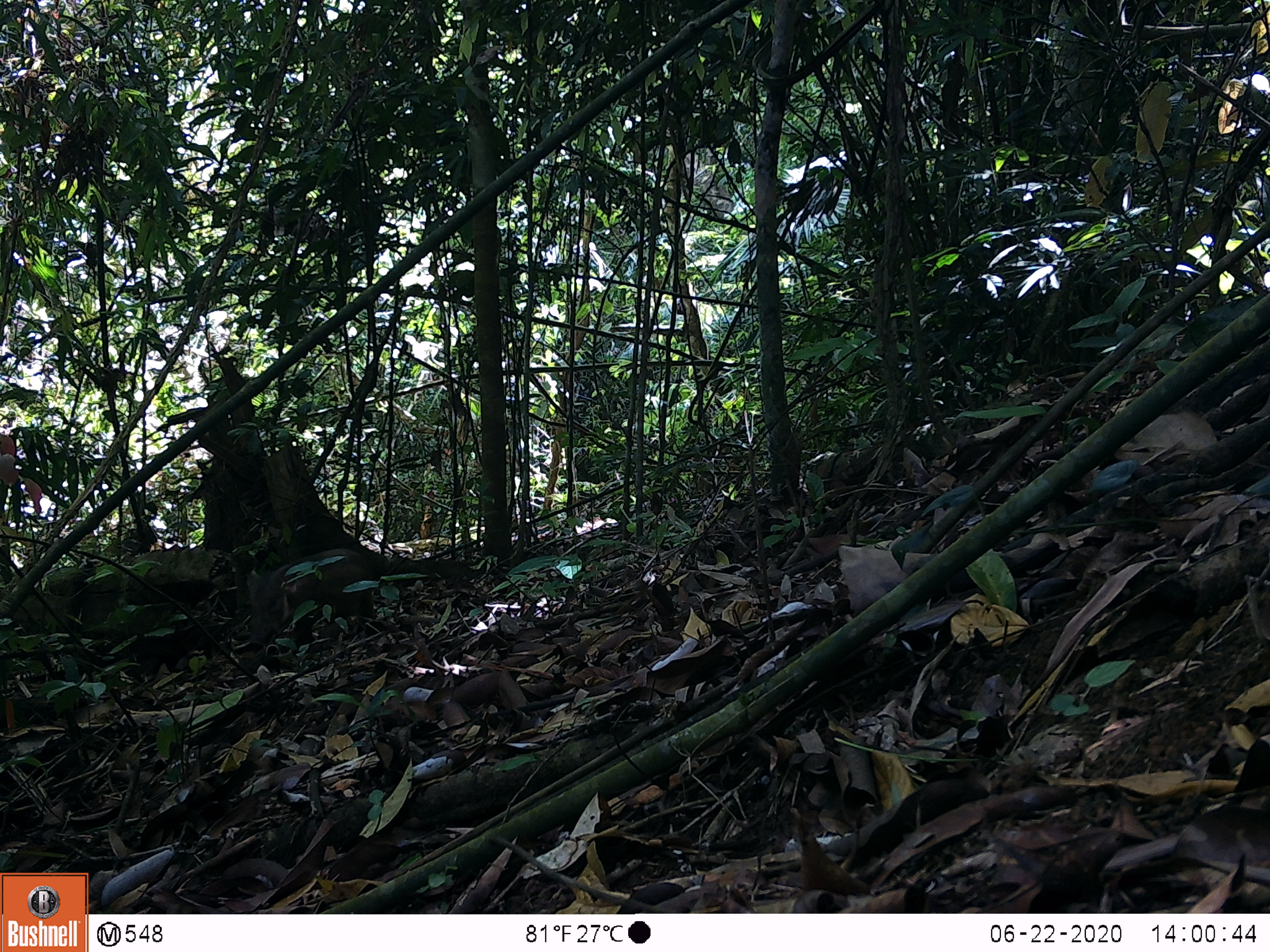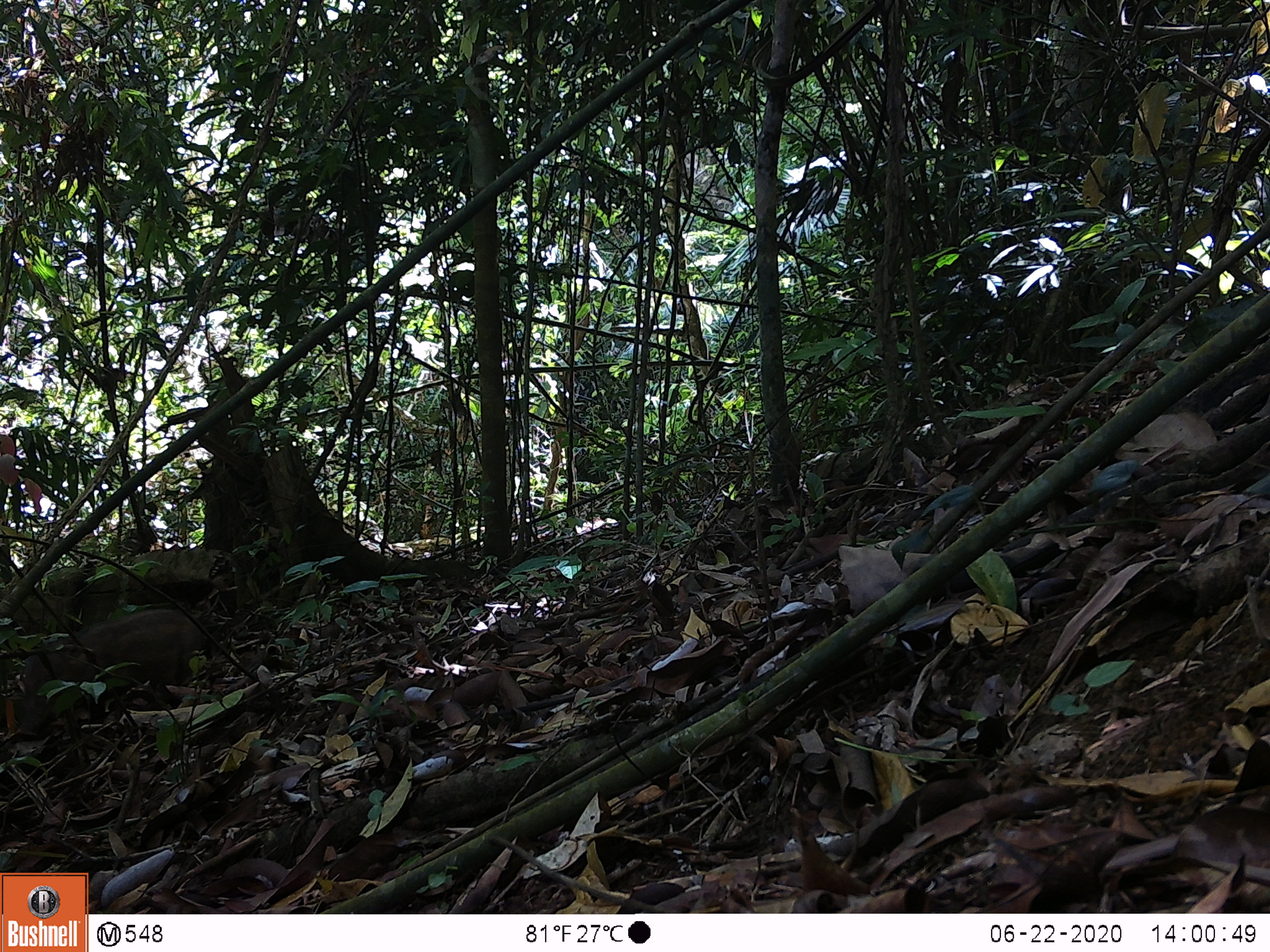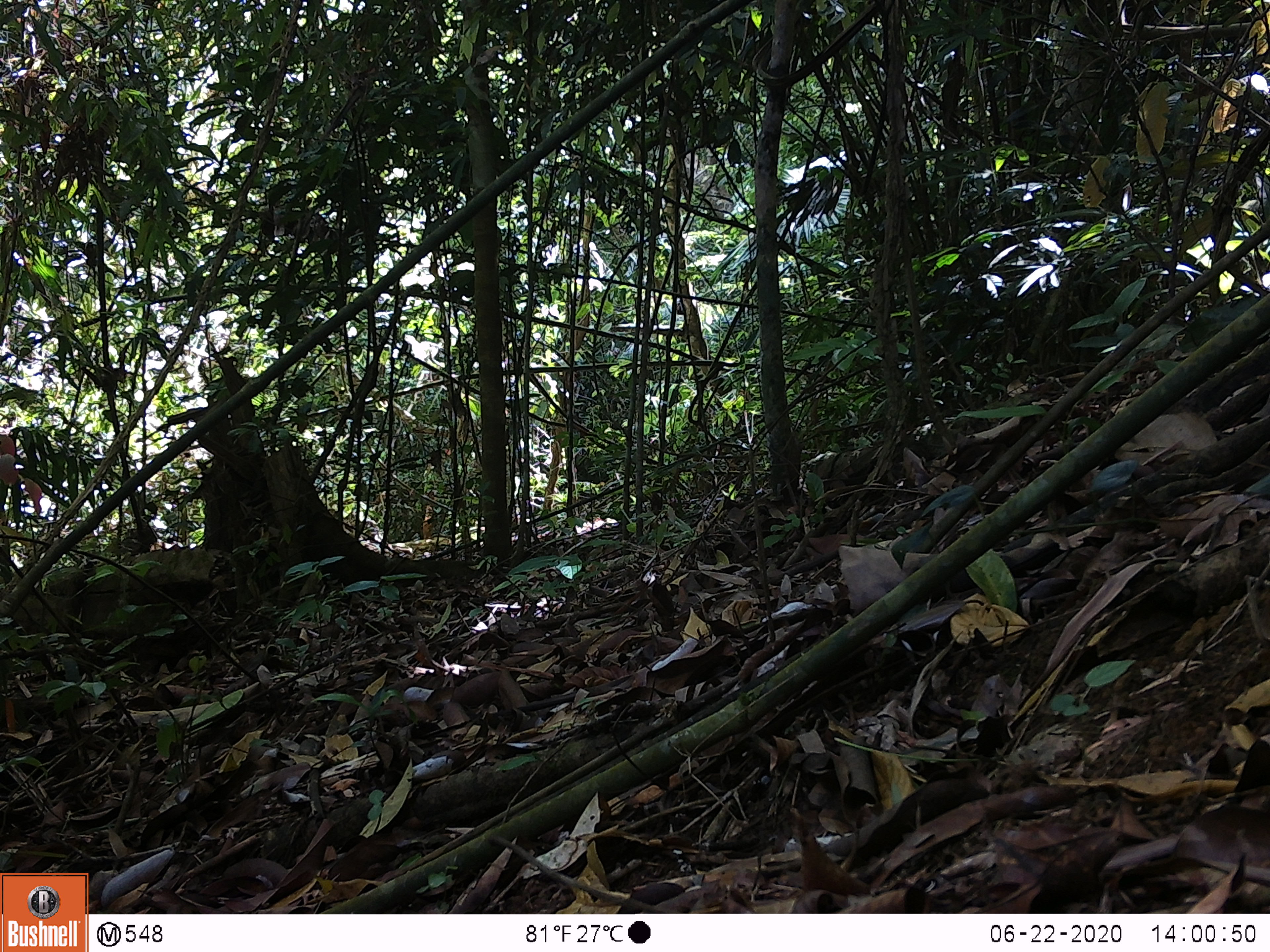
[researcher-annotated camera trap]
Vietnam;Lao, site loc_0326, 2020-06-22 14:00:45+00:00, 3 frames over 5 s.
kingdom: Animalia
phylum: Chordata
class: Mammalia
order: Artiodactyla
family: Suidae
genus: Sus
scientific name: Sus scrofa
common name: eurasian wild pig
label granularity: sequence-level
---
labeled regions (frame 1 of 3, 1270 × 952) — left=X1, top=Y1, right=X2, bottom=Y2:
eurasian wild pig: left=246, top=548, right=377, bottom=657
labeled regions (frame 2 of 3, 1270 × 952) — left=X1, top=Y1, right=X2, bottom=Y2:
eurasian wild pig: left=16, top=609, right=202, bottom=735